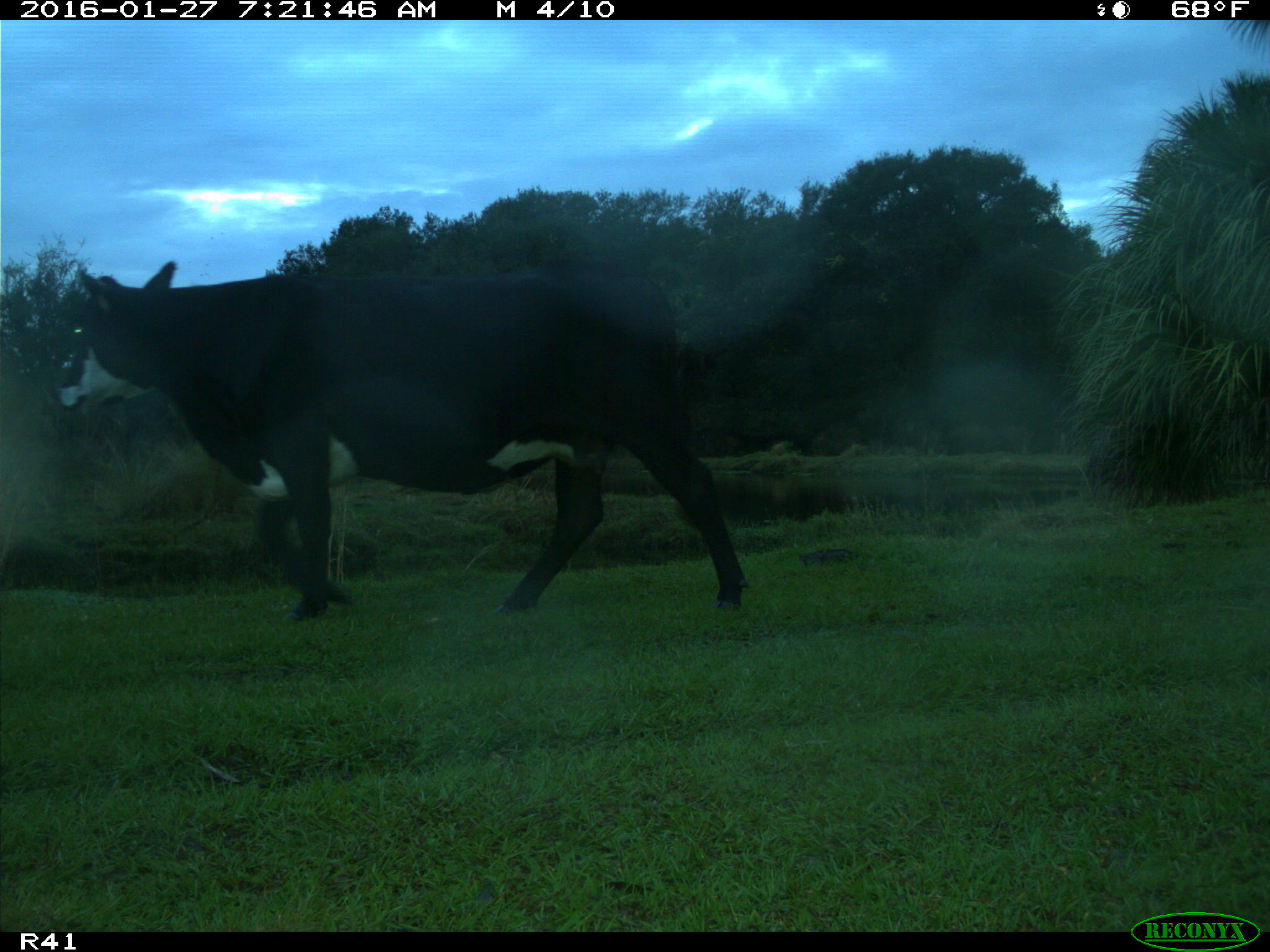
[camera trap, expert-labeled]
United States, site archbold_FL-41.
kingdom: Animalia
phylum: Chordata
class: Mammalia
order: Artiodactyla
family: Bovidae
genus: Bos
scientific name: Bos taurus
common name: domestic cow